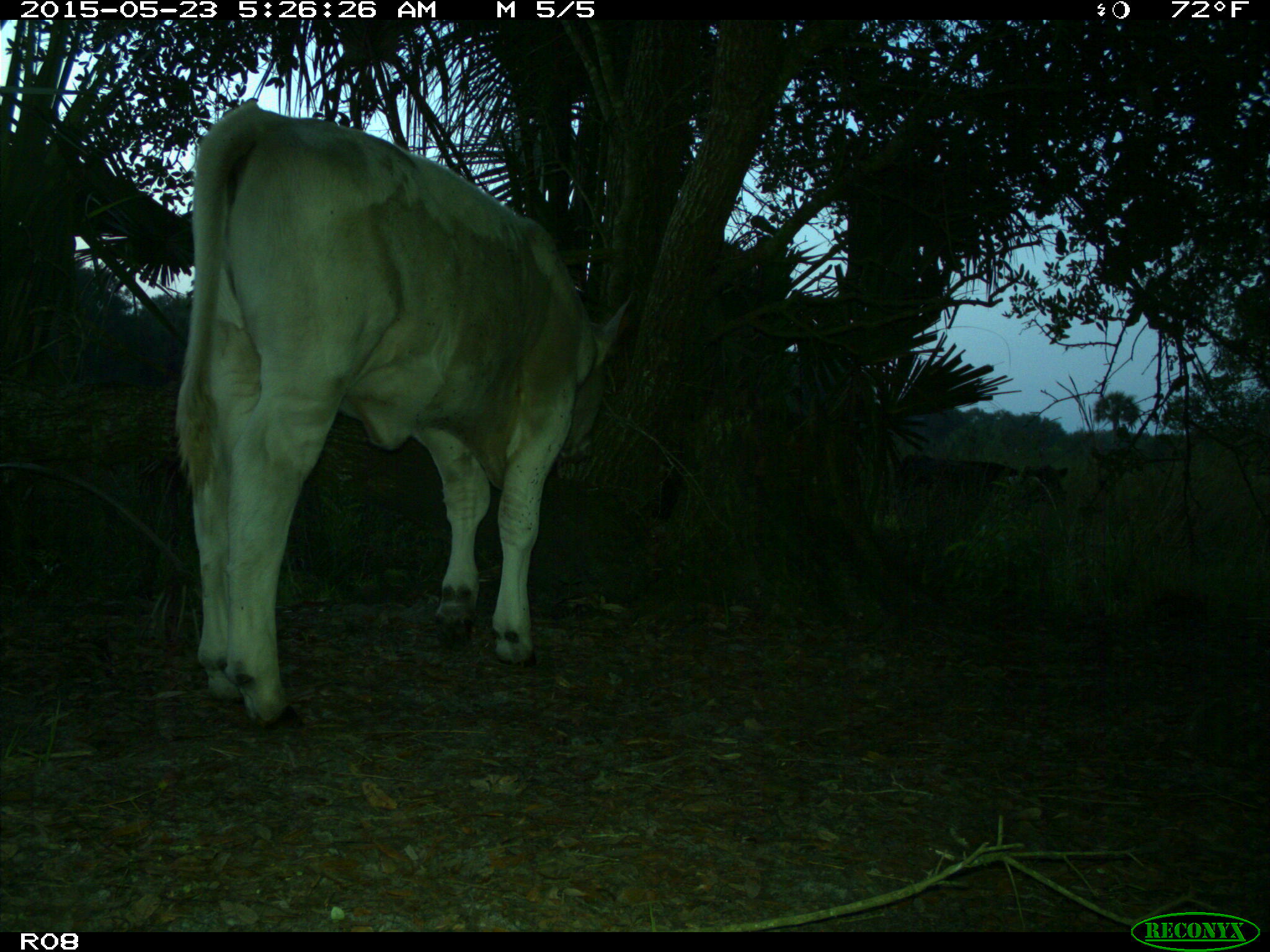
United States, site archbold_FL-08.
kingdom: Animalia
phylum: Chordata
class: Mammalia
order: Artiodactyla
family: Bovidae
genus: Bos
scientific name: Bos taurus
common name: domestic cow